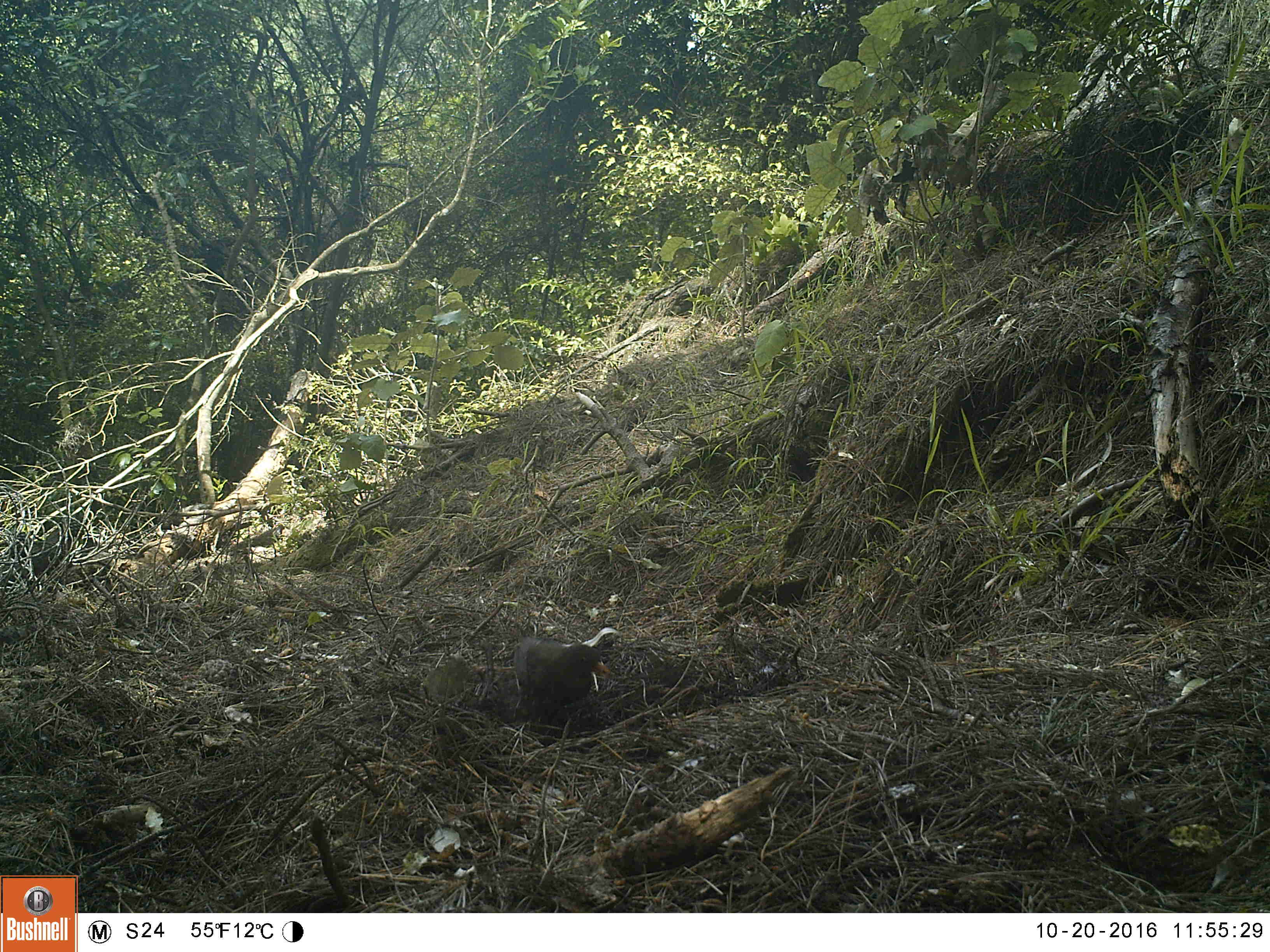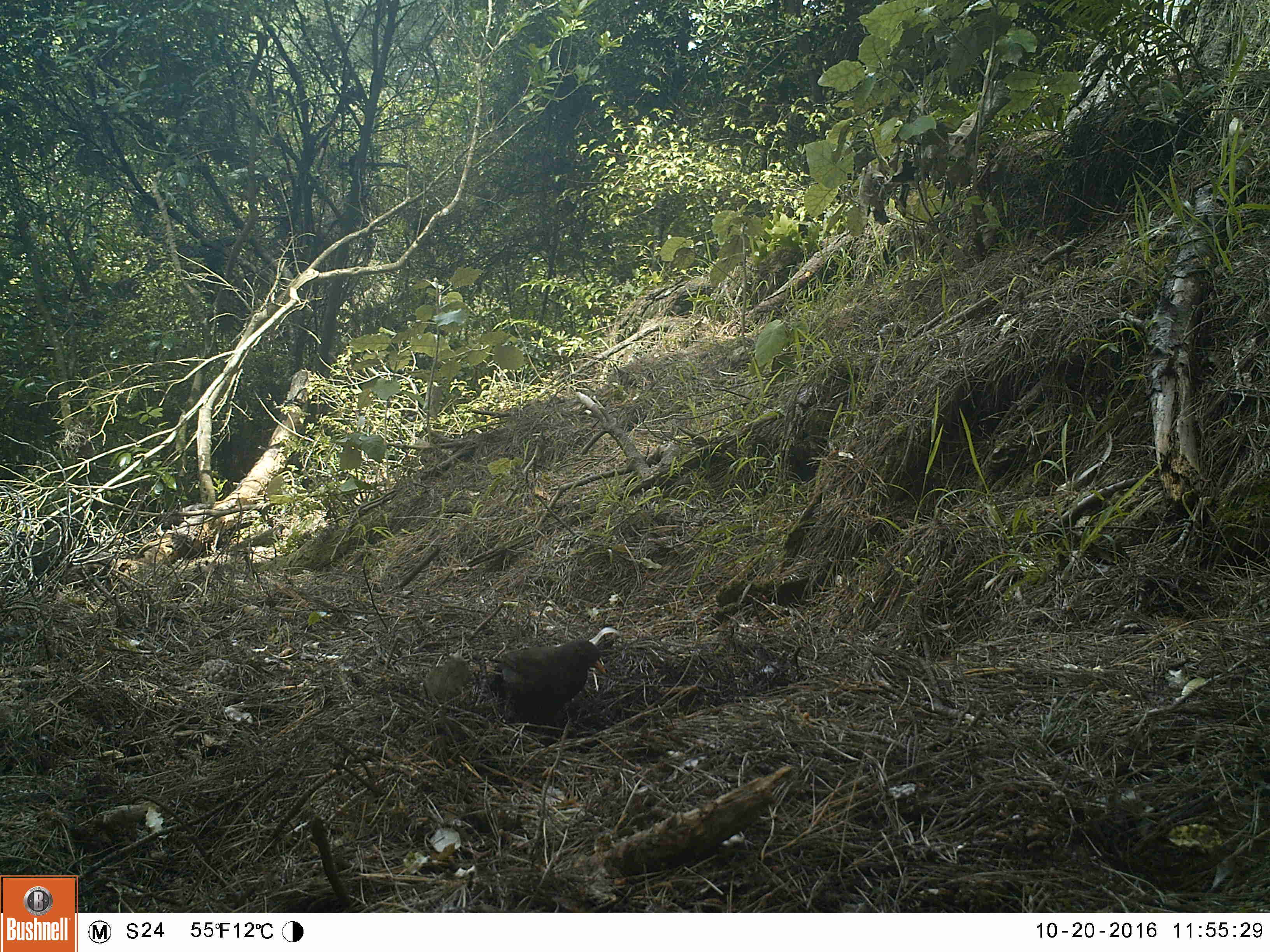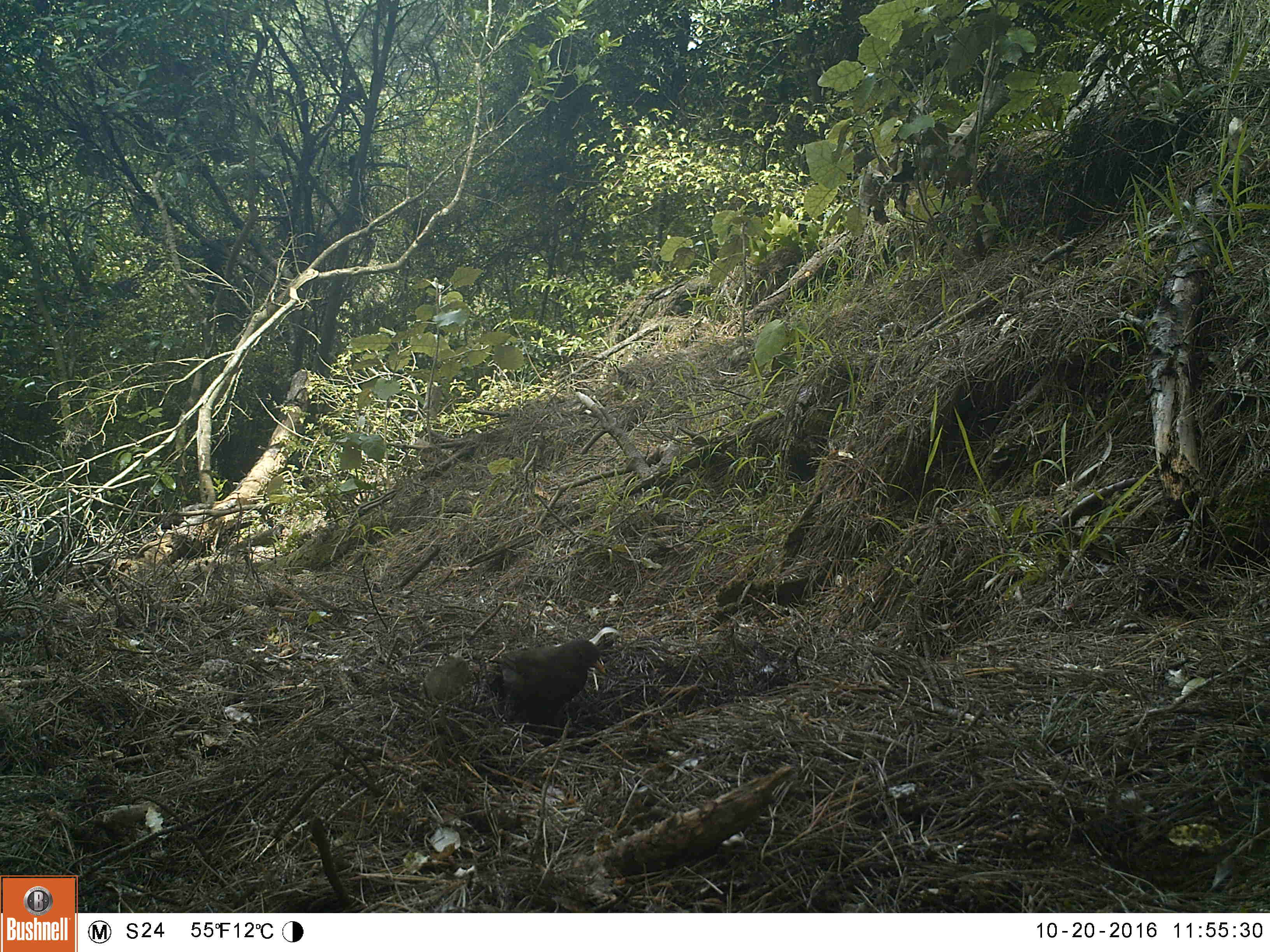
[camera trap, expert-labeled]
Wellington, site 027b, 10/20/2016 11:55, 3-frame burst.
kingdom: Animalia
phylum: Chordata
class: Aves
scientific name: Aves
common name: bird